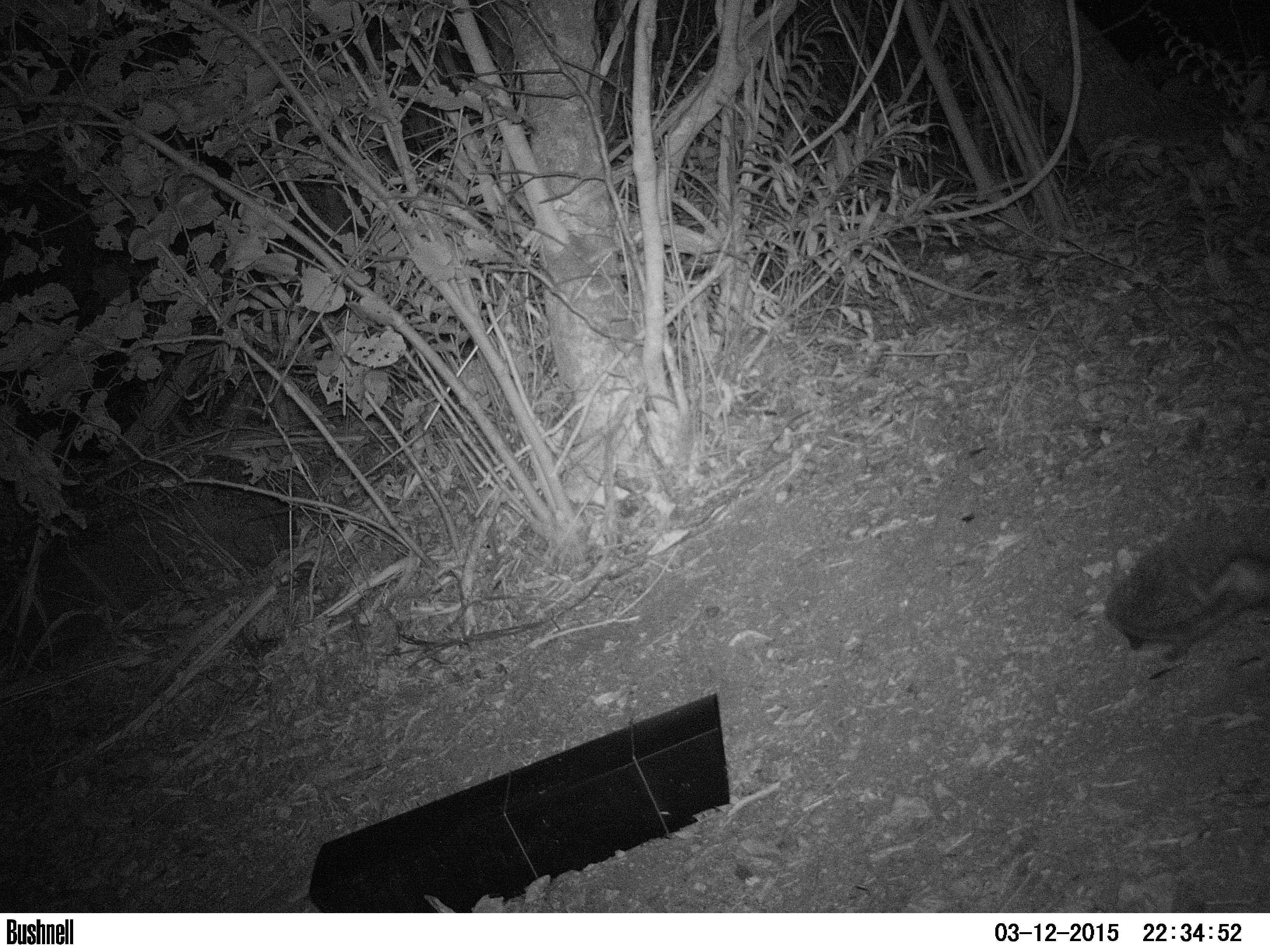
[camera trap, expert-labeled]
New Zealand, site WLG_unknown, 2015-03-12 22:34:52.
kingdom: Animalia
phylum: Chordata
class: Mammalia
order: Eulipotyphla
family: Erinaceidae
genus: Erinaceus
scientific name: Erinaceus europaeus europaeus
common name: european hedgehog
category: hedgehog